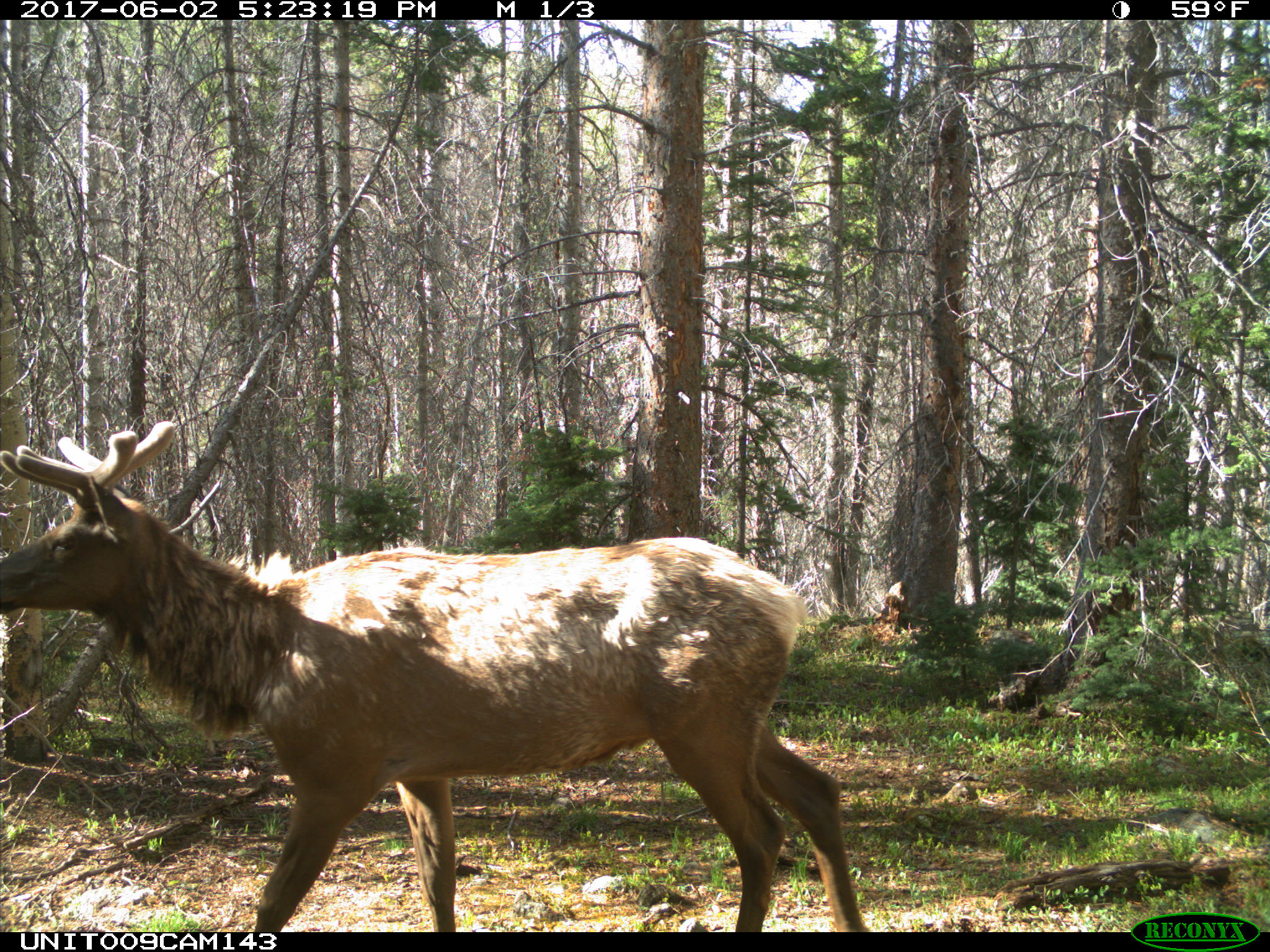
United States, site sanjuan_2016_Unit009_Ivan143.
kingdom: Animalia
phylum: Chordata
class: Mammalia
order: Artiodactyla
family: Cervidae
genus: Cervus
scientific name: Cervus elaphus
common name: red deer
Cervus elaphus (red deer).